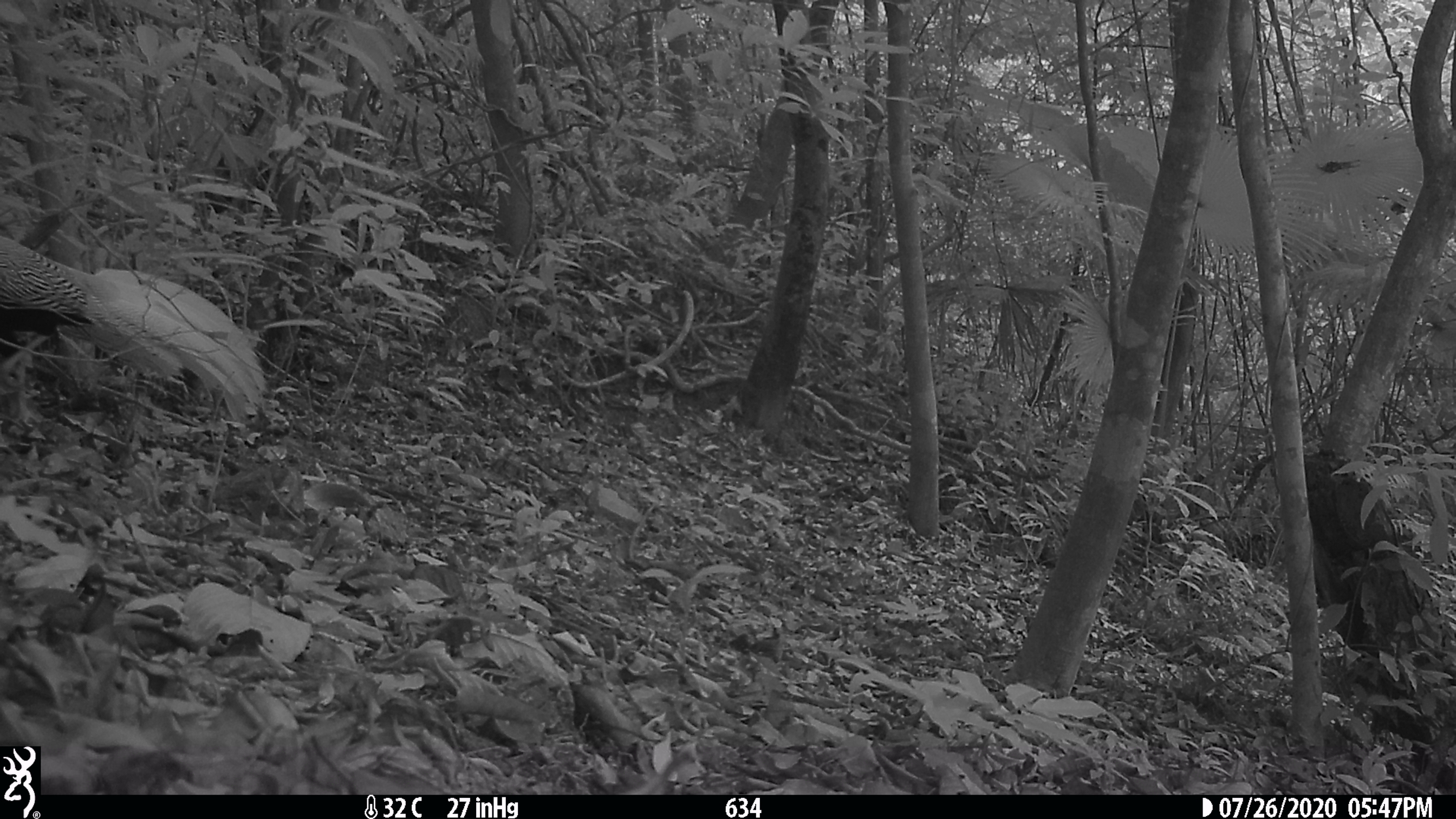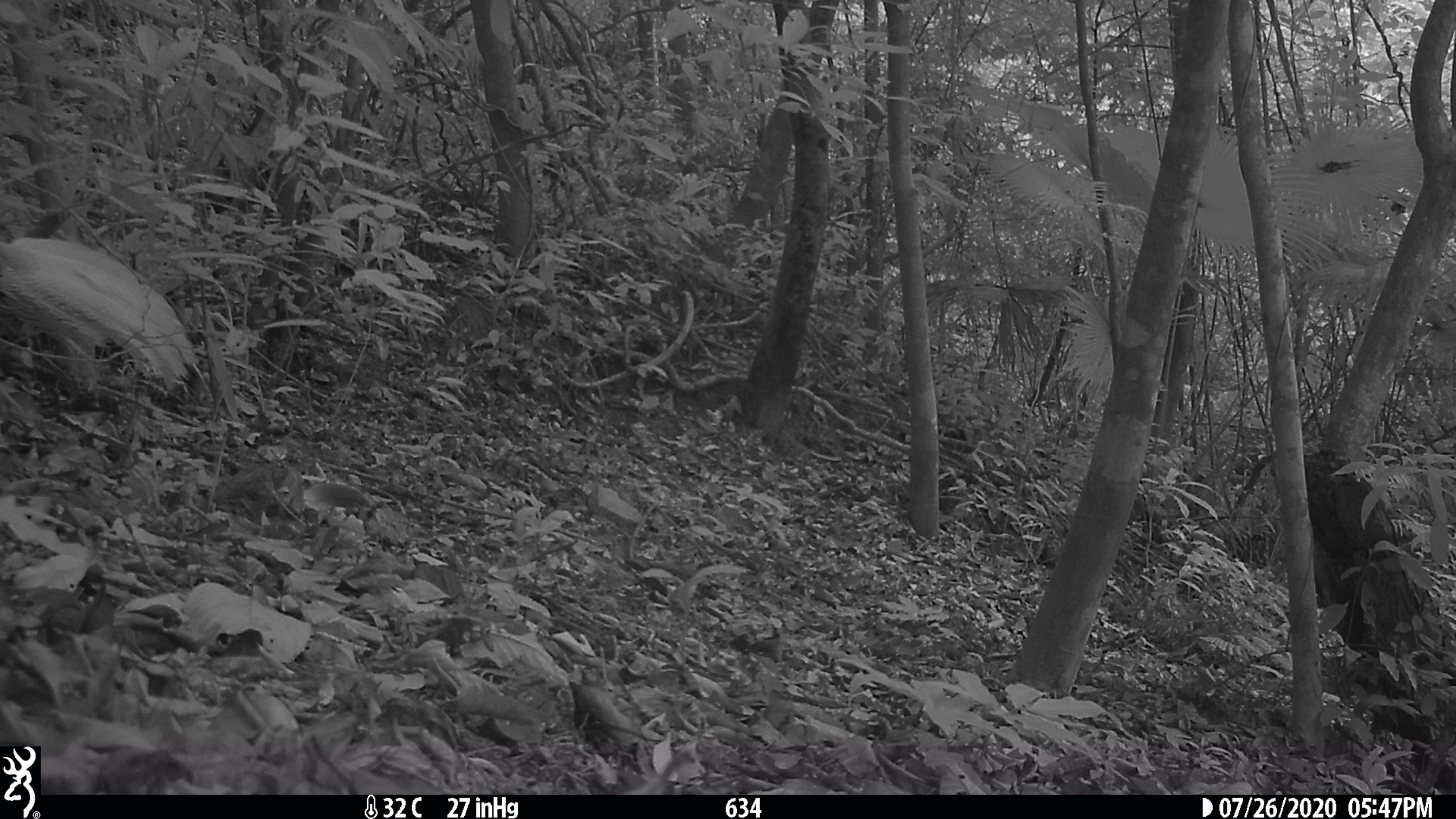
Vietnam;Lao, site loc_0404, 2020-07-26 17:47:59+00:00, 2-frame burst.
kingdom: Animalia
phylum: Chordata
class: Aves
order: Galliformes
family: Phasianidae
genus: Lophura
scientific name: Lophura nycthemera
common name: silver pheasant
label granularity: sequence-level